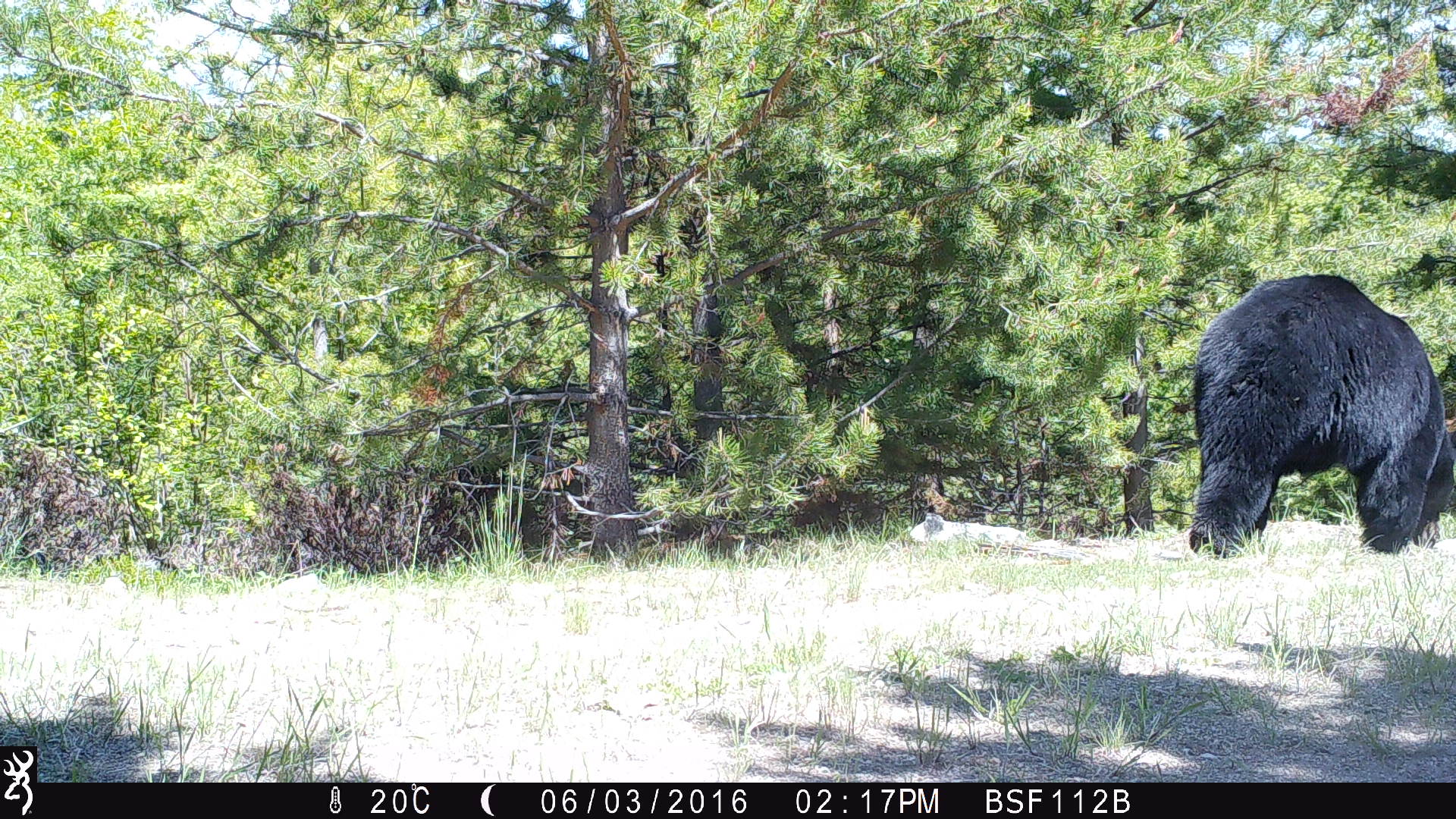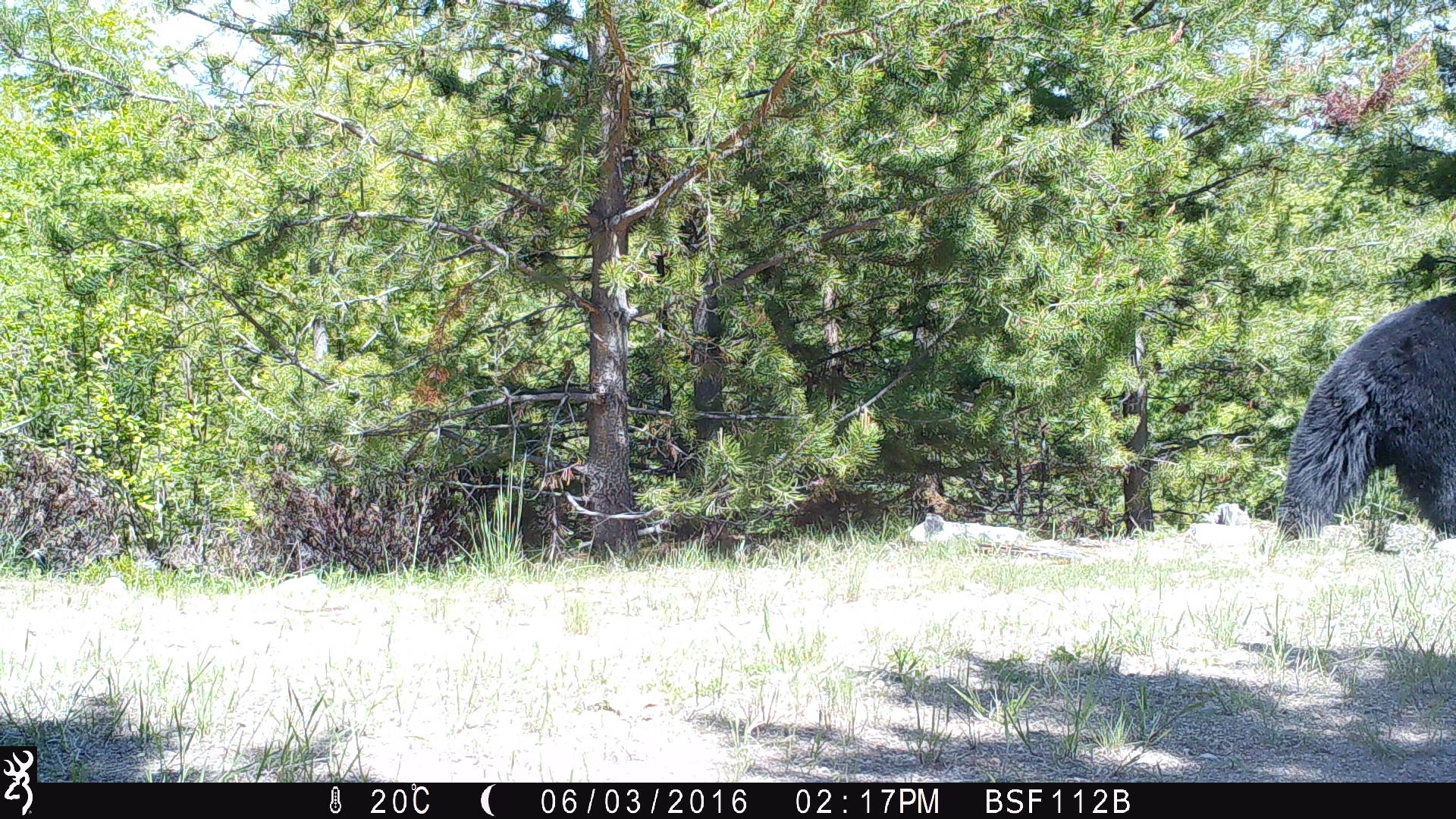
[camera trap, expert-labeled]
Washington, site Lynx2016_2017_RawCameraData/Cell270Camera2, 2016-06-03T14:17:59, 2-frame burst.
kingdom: Animalia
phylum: Chordata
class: Mammalia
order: Carnivora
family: Ursidae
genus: Ursus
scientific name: Ursus americanus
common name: american black bear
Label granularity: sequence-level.